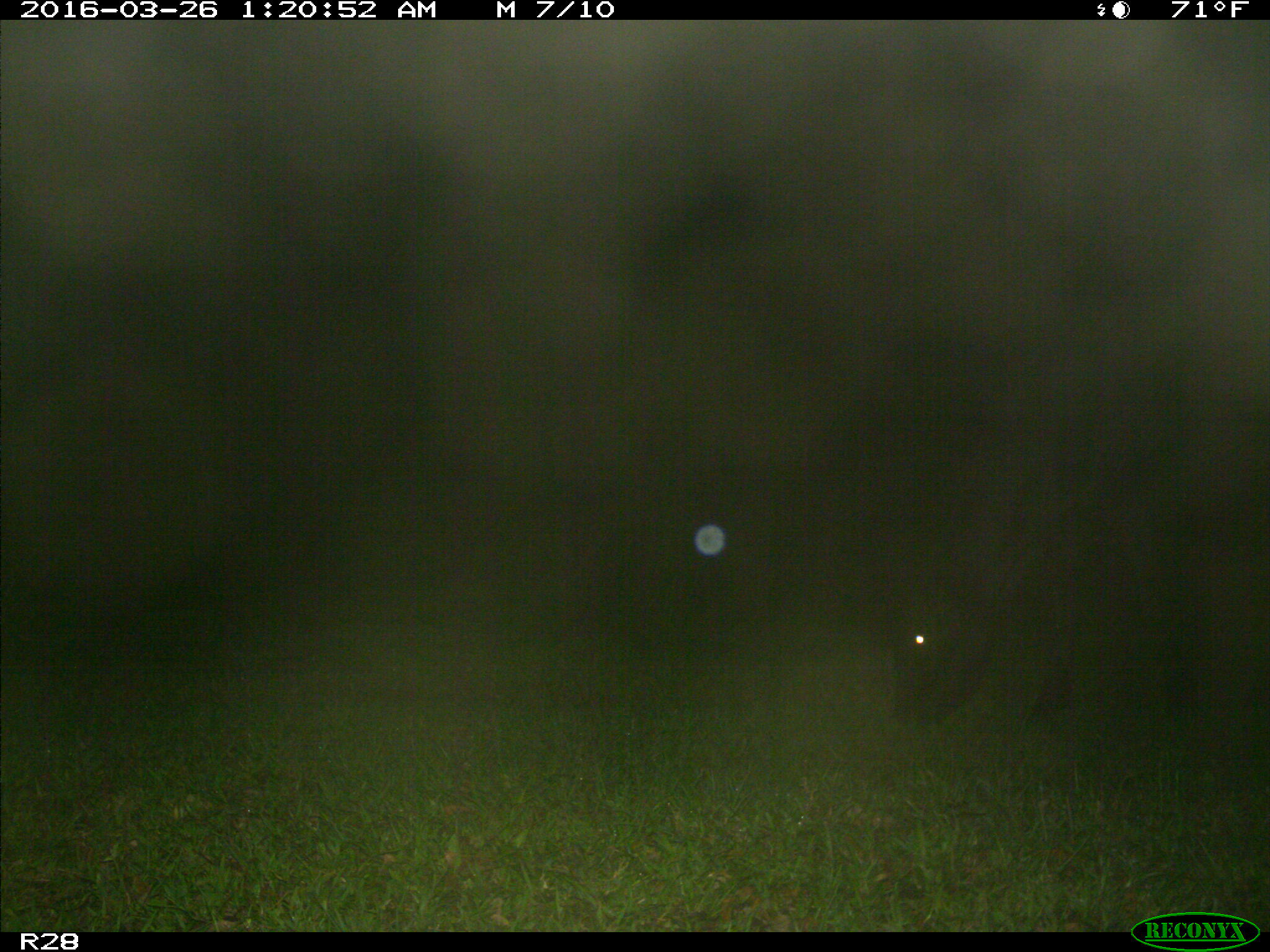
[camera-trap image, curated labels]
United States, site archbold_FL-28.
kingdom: Animalia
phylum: Chordata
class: Mammalia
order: Artiodactyla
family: Bovidae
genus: Bos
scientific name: Bos taurus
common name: domestic cow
Bos taurus (domestic cow).